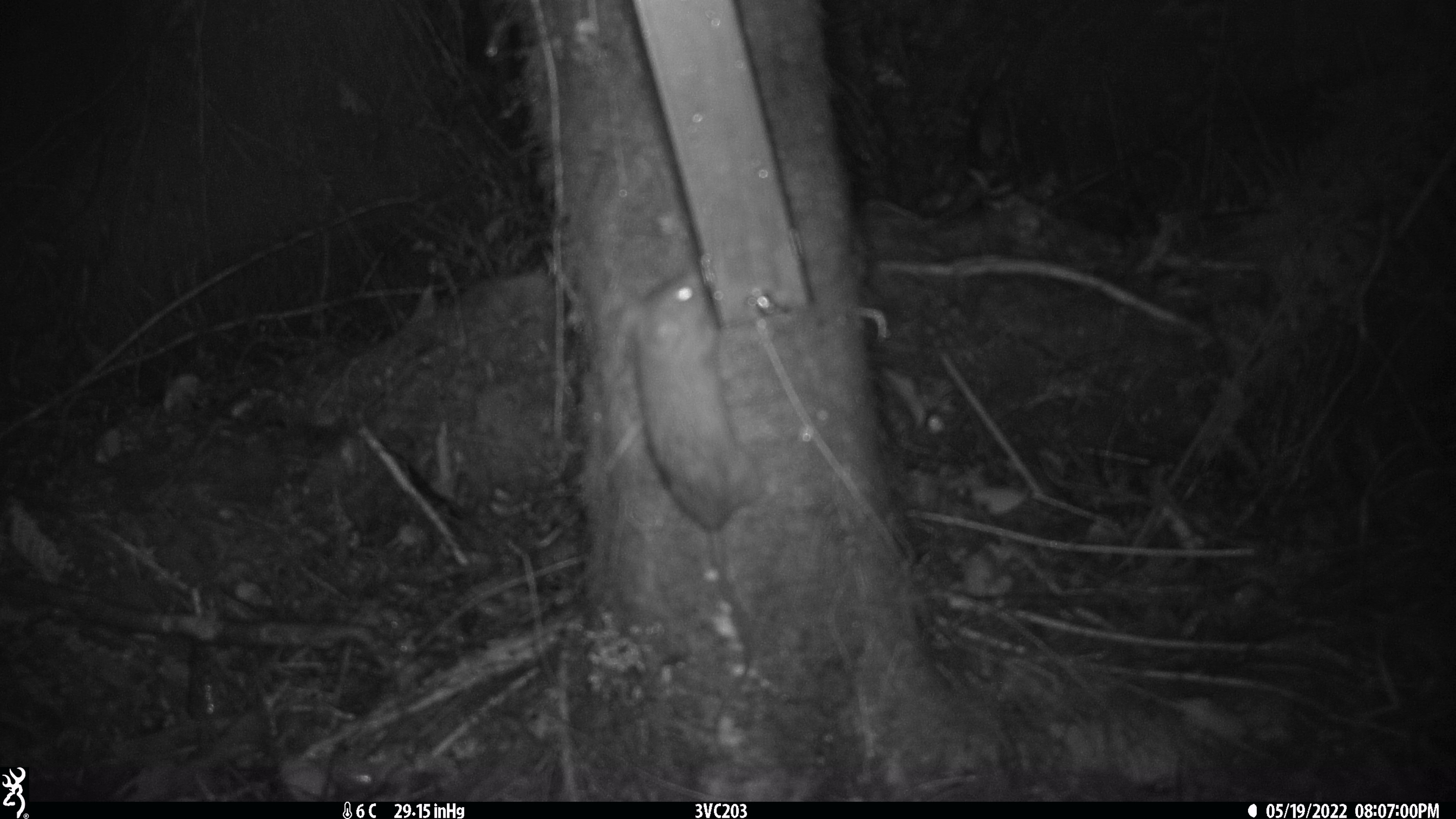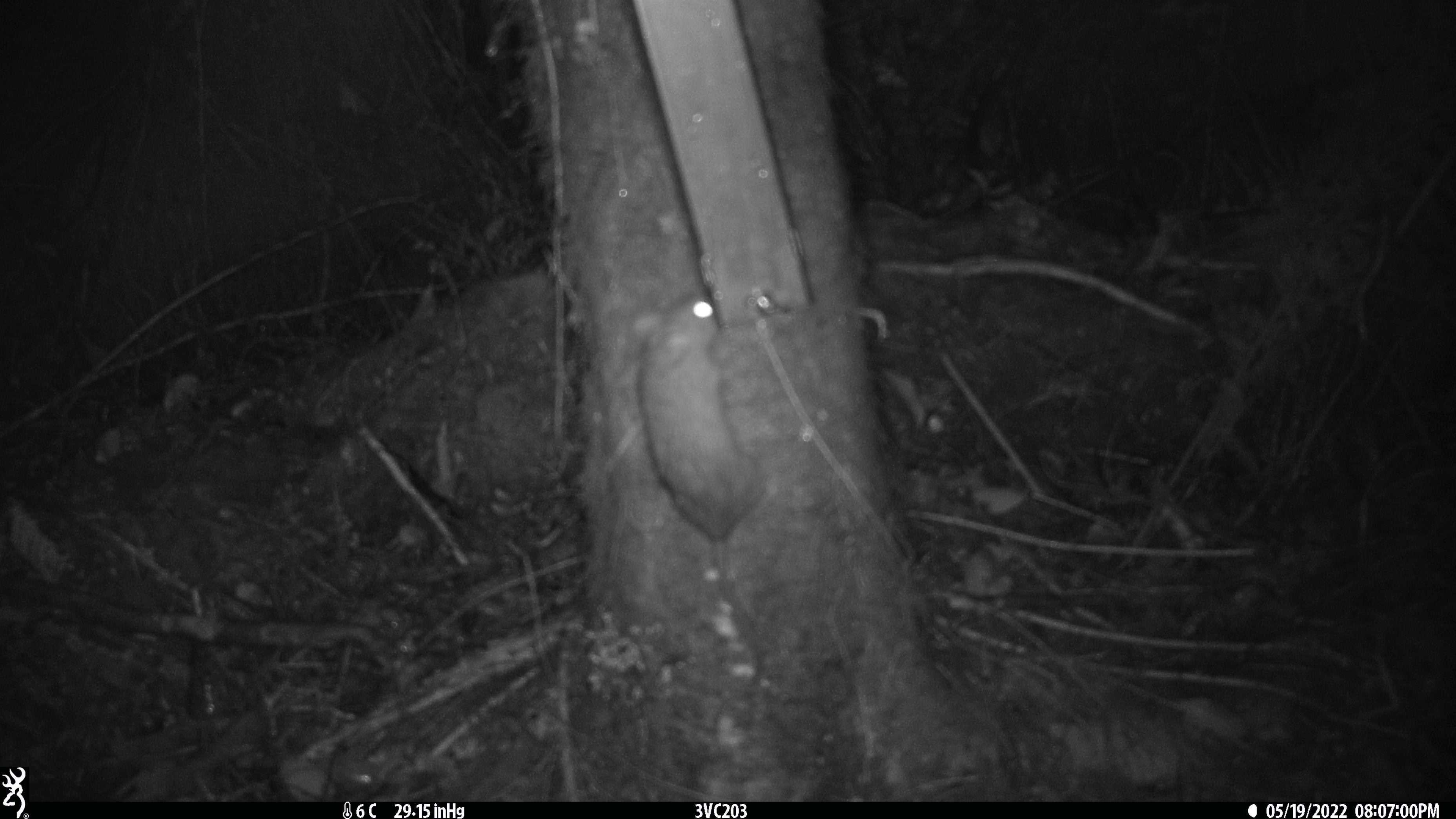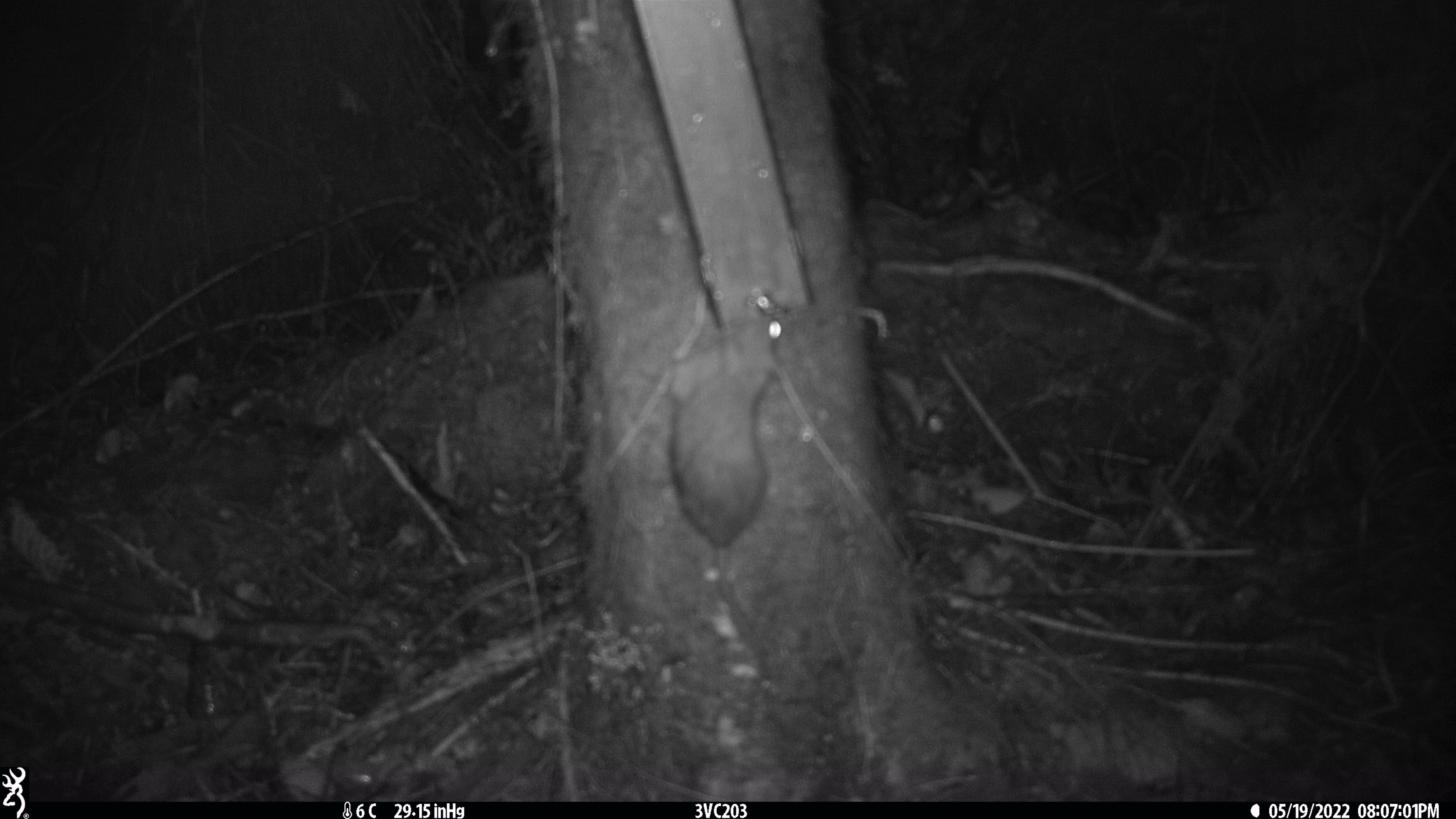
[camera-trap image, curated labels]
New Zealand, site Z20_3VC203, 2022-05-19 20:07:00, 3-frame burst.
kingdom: Animalia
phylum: Chordata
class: Mammalia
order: Rodentia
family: Muridae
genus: Rattus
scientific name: Rattus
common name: rat